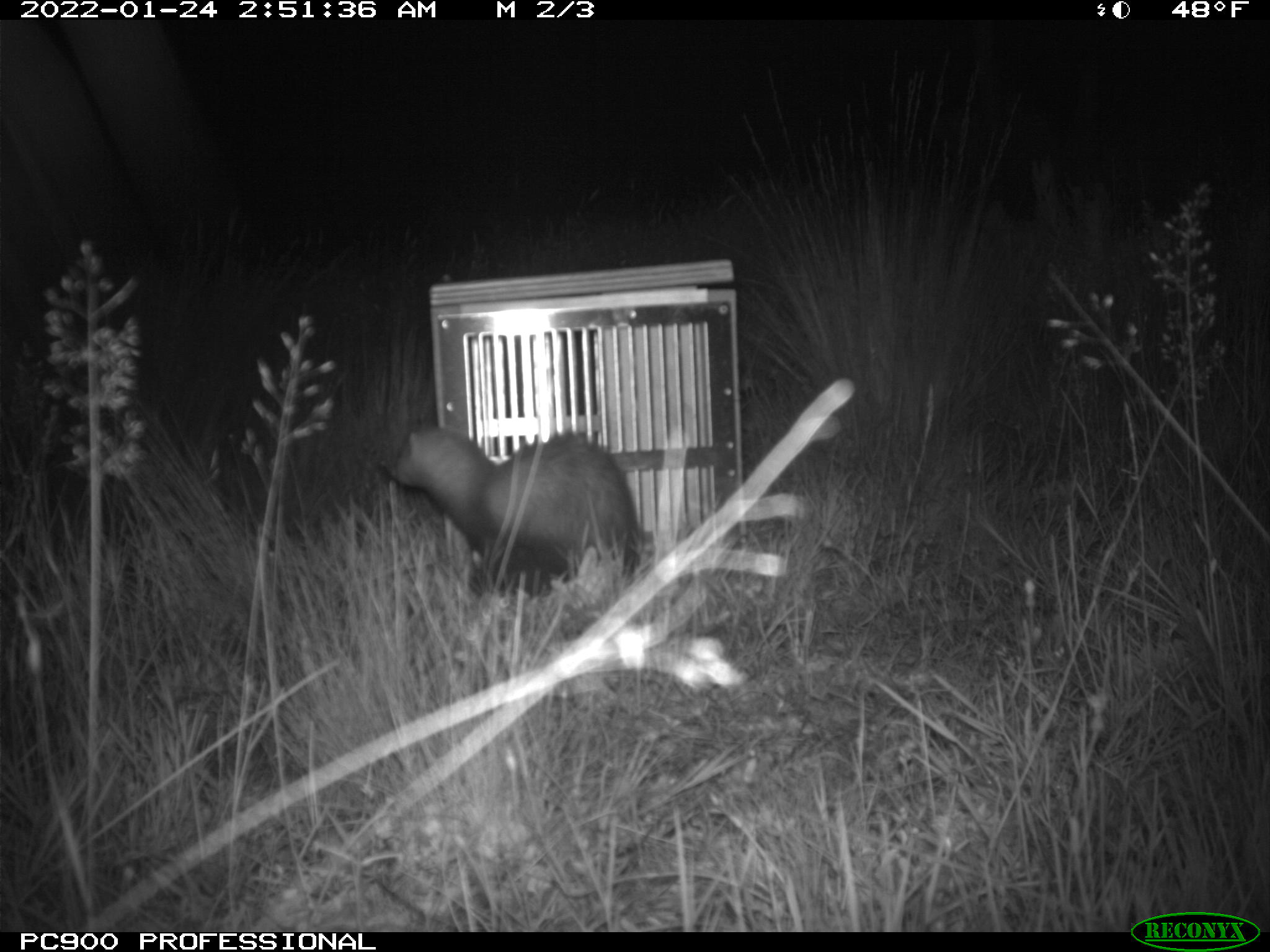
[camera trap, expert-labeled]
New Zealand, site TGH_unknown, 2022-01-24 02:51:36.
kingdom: Animalia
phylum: Chordata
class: Mammalia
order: Carnivora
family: Mustelidae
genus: Mustela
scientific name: Mustela furo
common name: ferret